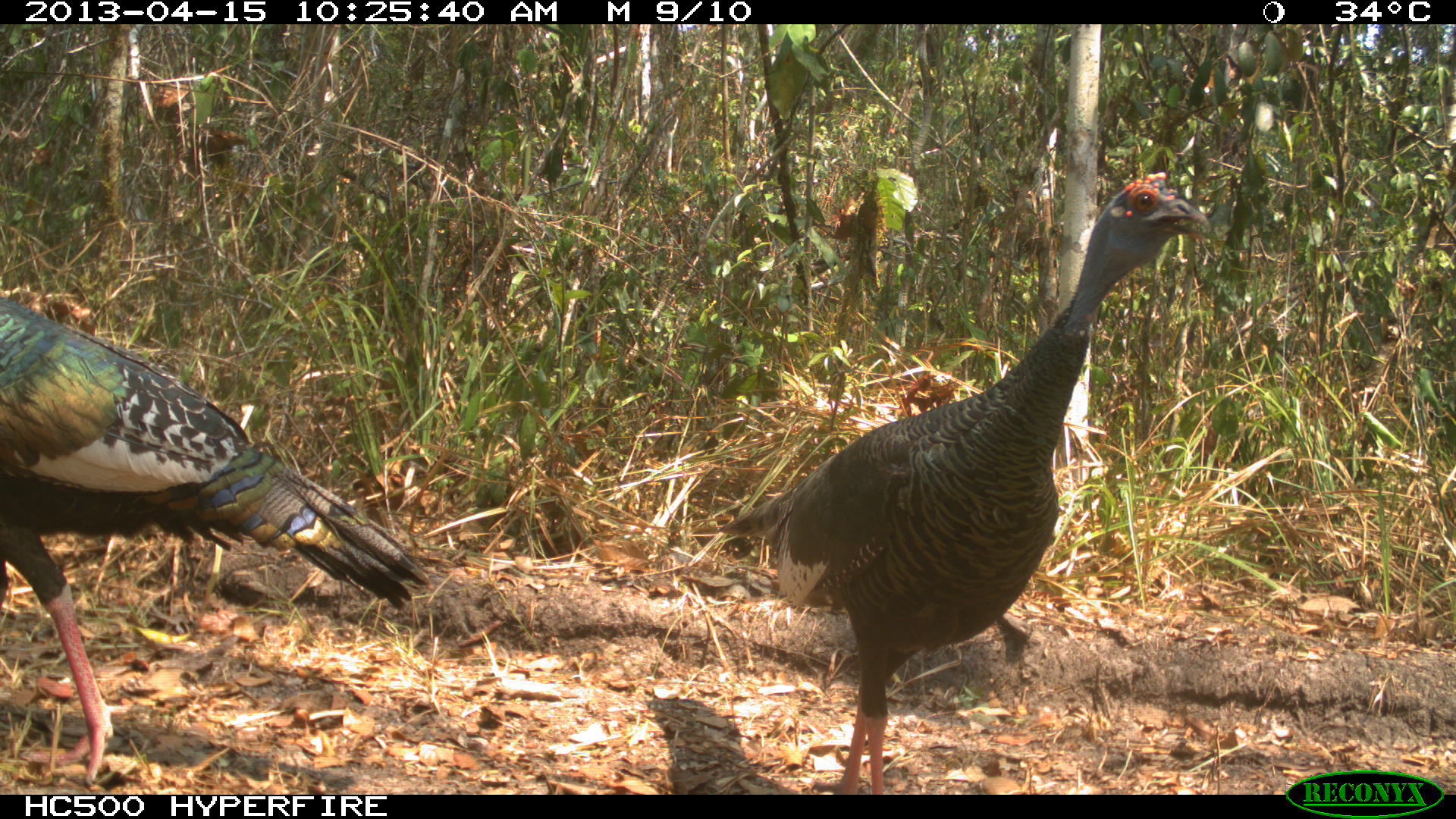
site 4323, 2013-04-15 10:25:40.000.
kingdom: Animalia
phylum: Chordata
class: Aves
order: Galliformes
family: Phasianidae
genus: Meleagris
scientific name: Meleagris ocellata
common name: ocellated turkey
Meleagris ocellata (ocellated turkey), count 2.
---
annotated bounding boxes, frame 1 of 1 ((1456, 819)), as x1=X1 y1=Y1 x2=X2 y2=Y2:
meleagris ocellata: x1=717 y1=169 x2=1213 y2=793; x1=0 y1=297 x2=432 y2=786